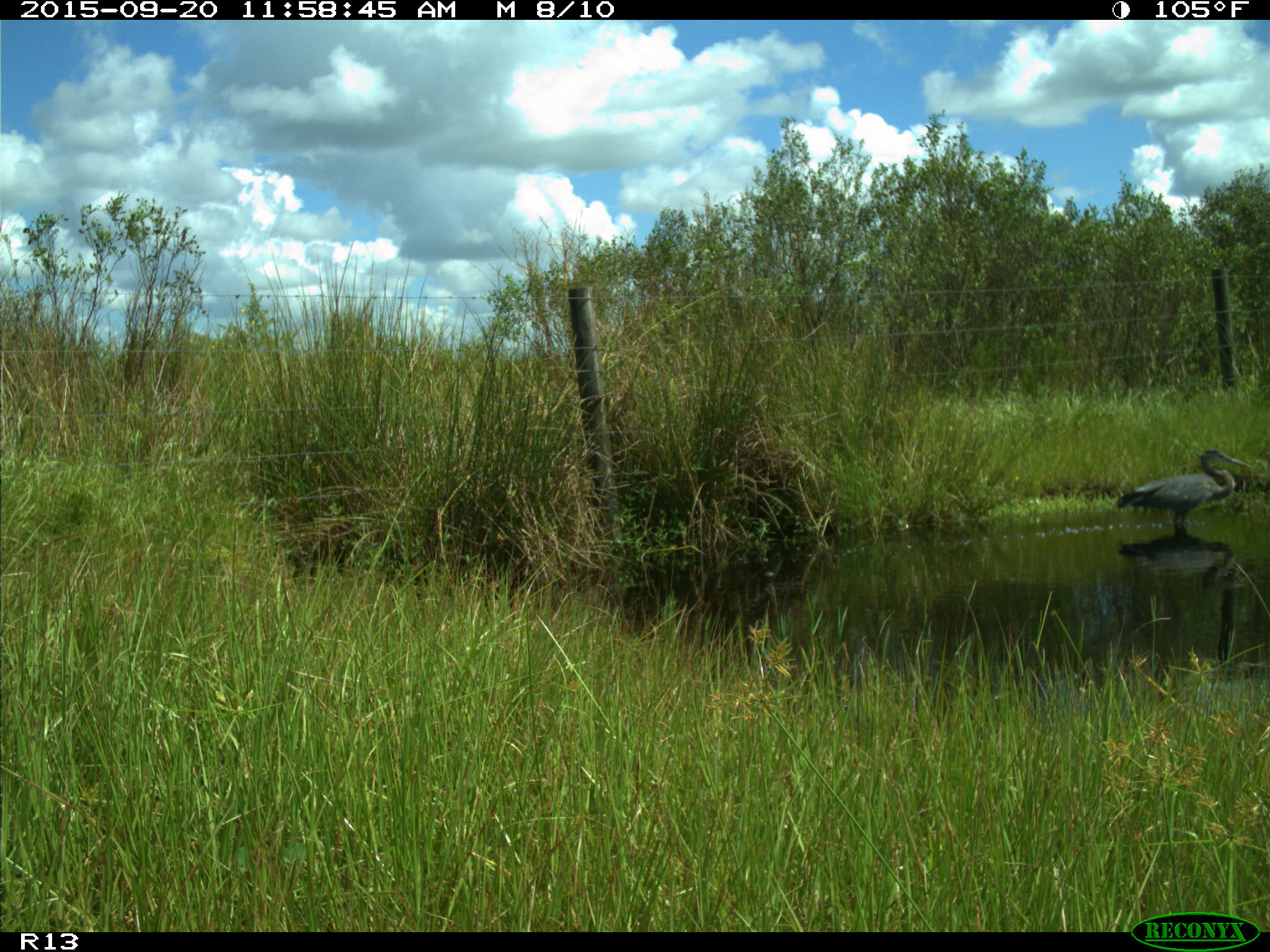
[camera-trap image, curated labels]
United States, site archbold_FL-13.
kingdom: Animalia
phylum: Chordata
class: Aves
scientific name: Aves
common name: birds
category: unidentified bird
Unidentified bird (birds) (Aves).